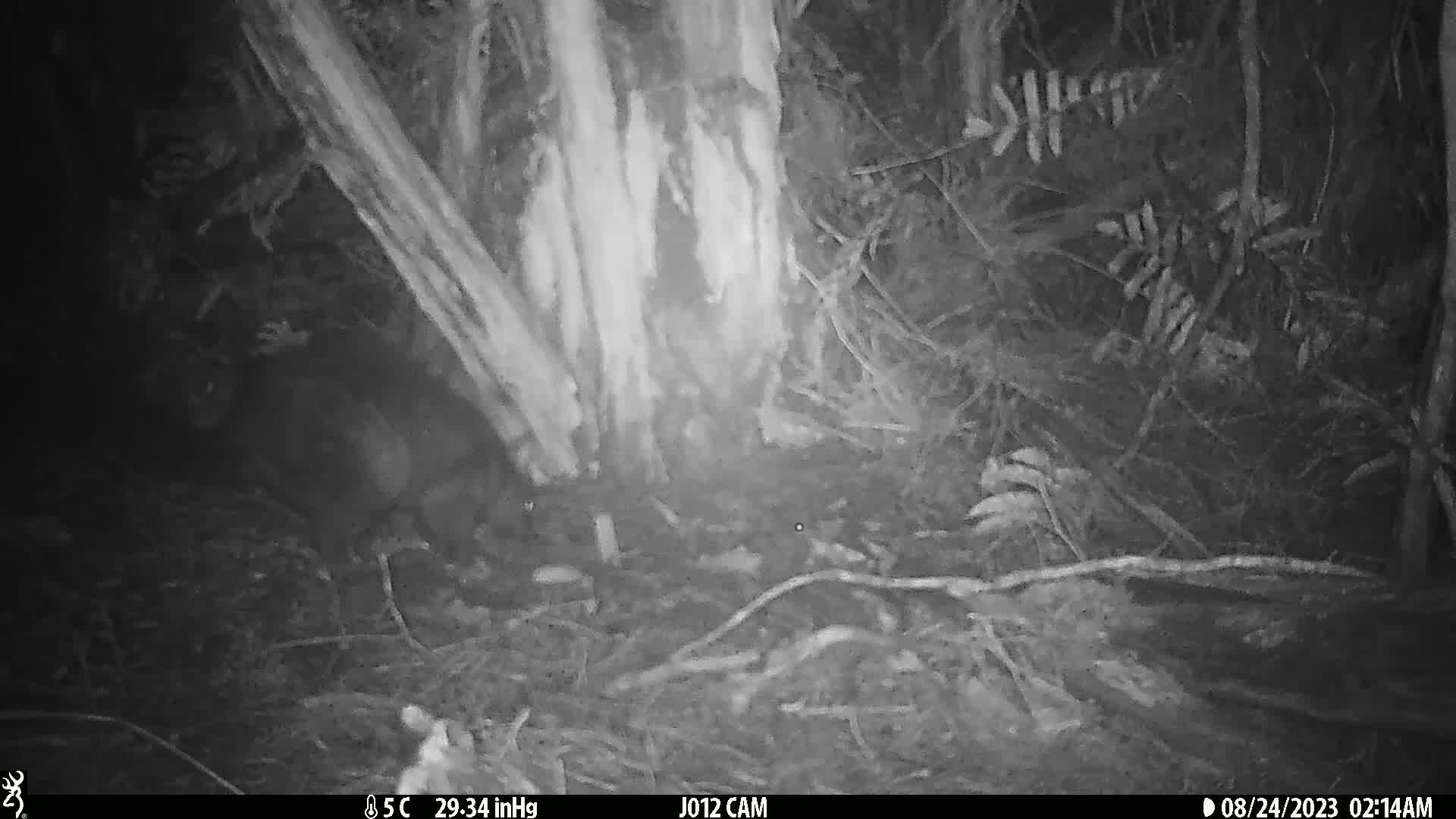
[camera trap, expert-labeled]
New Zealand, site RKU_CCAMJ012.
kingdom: Animalia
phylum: Chordata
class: Mammalia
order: Diprotodontia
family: Phalangeridae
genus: Trichosurus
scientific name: Trichosurus vulpecula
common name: common brushtail possum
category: possum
Possum (common brushtail possum) (Trichosurus vulpecula).